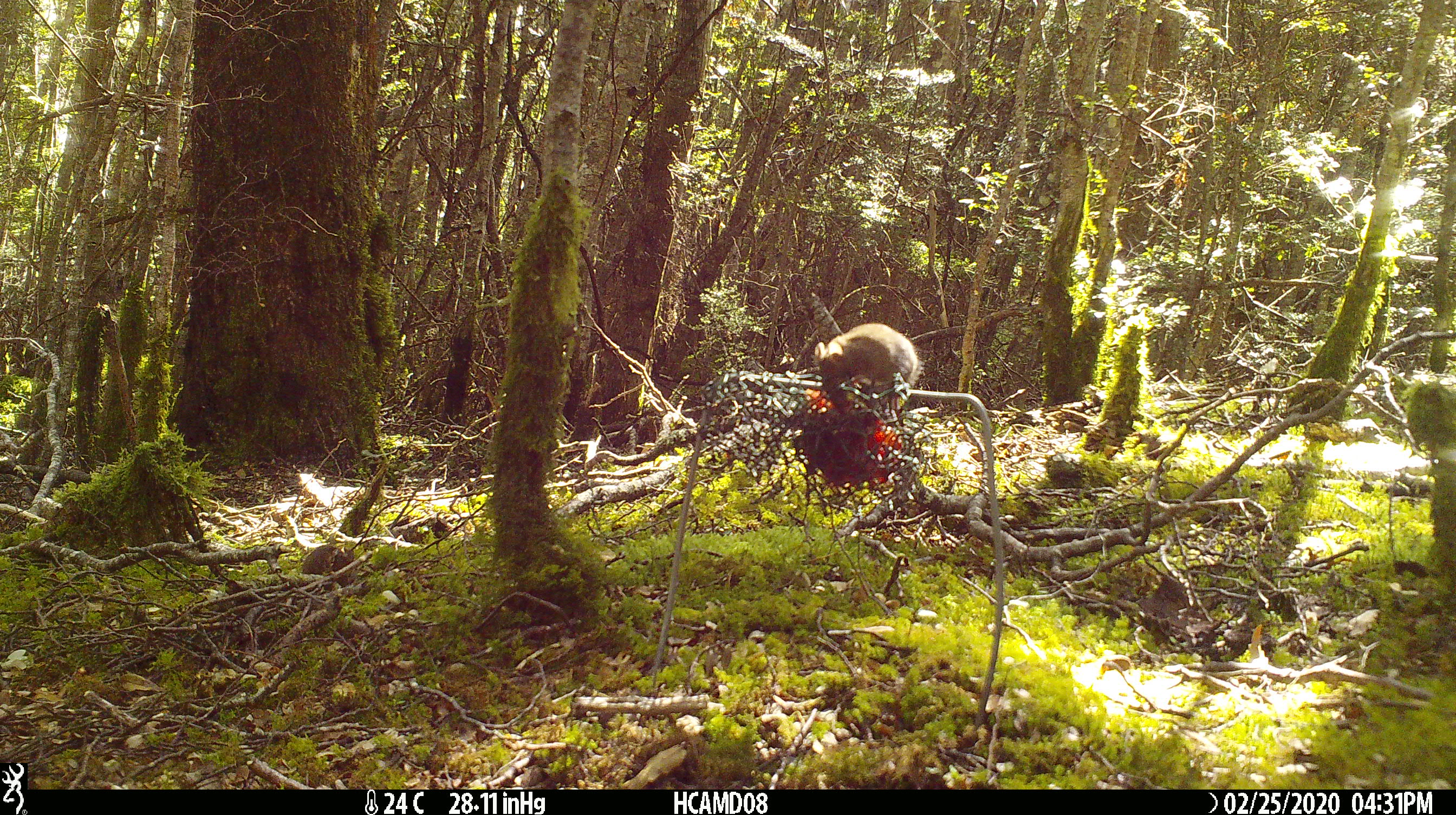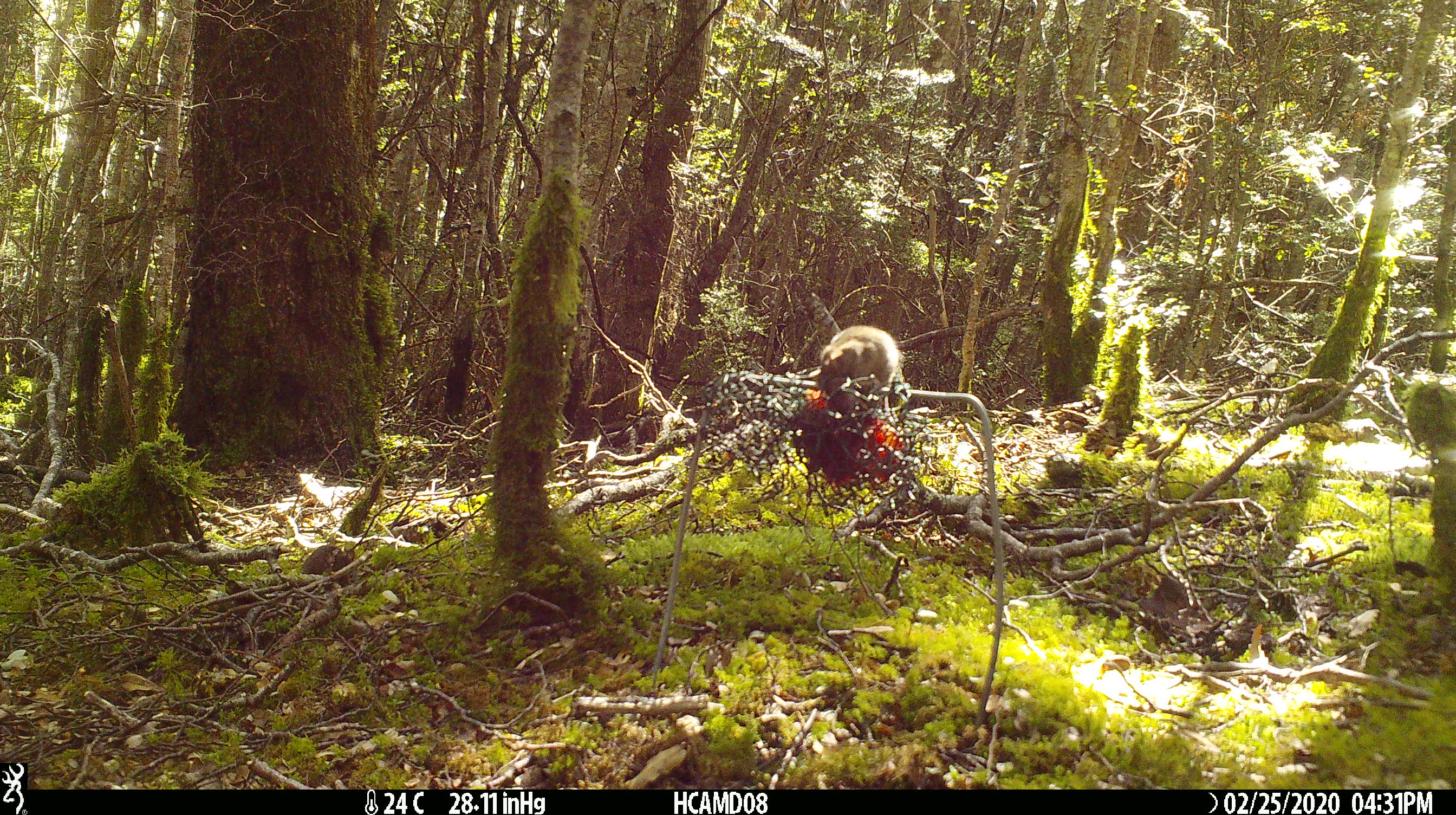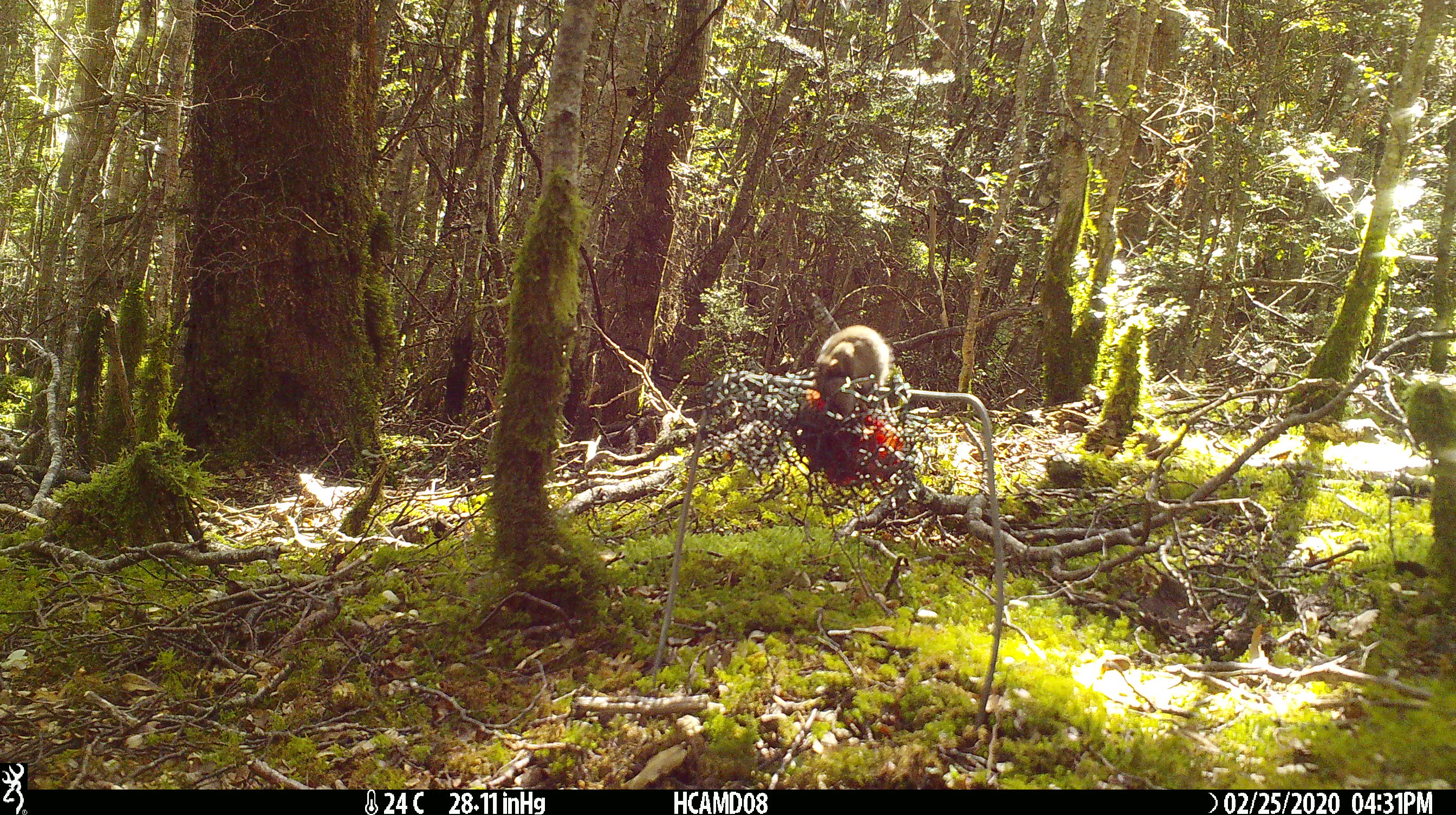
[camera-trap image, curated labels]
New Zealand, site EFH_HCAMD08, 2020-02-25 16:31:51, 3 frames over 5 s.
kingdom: Animalia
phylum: Chordata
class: Mammalia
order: Rodentia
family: Muridae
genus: Mus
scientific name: Mus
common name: mouse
Mouse (Mus).